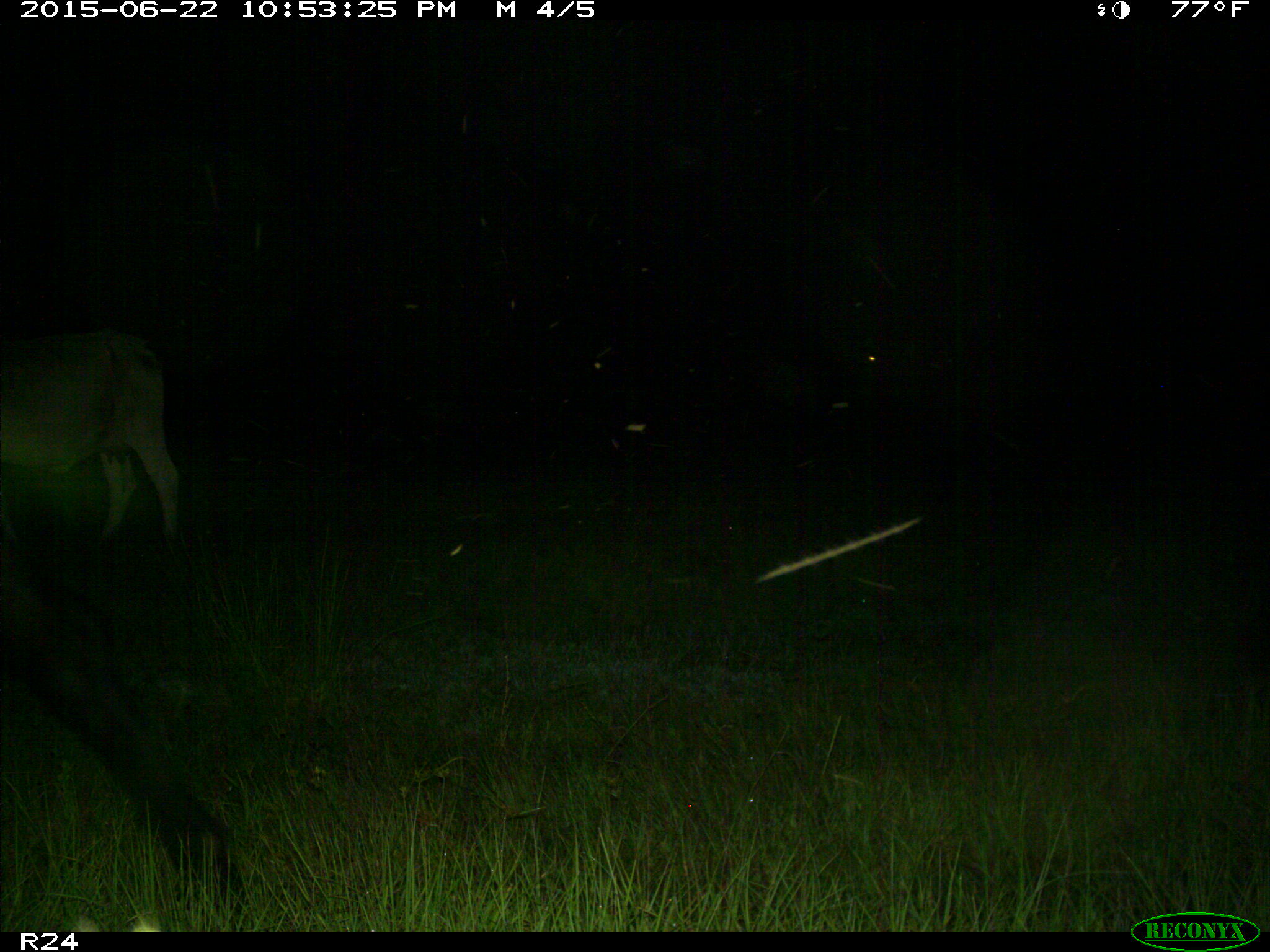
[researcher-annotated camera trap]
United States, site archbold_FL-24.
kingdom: Animalia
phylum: Chordata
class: Mammalia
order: Artiodactyla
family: Bovidae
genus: Bos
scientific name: Bos taurus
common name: domestic cow